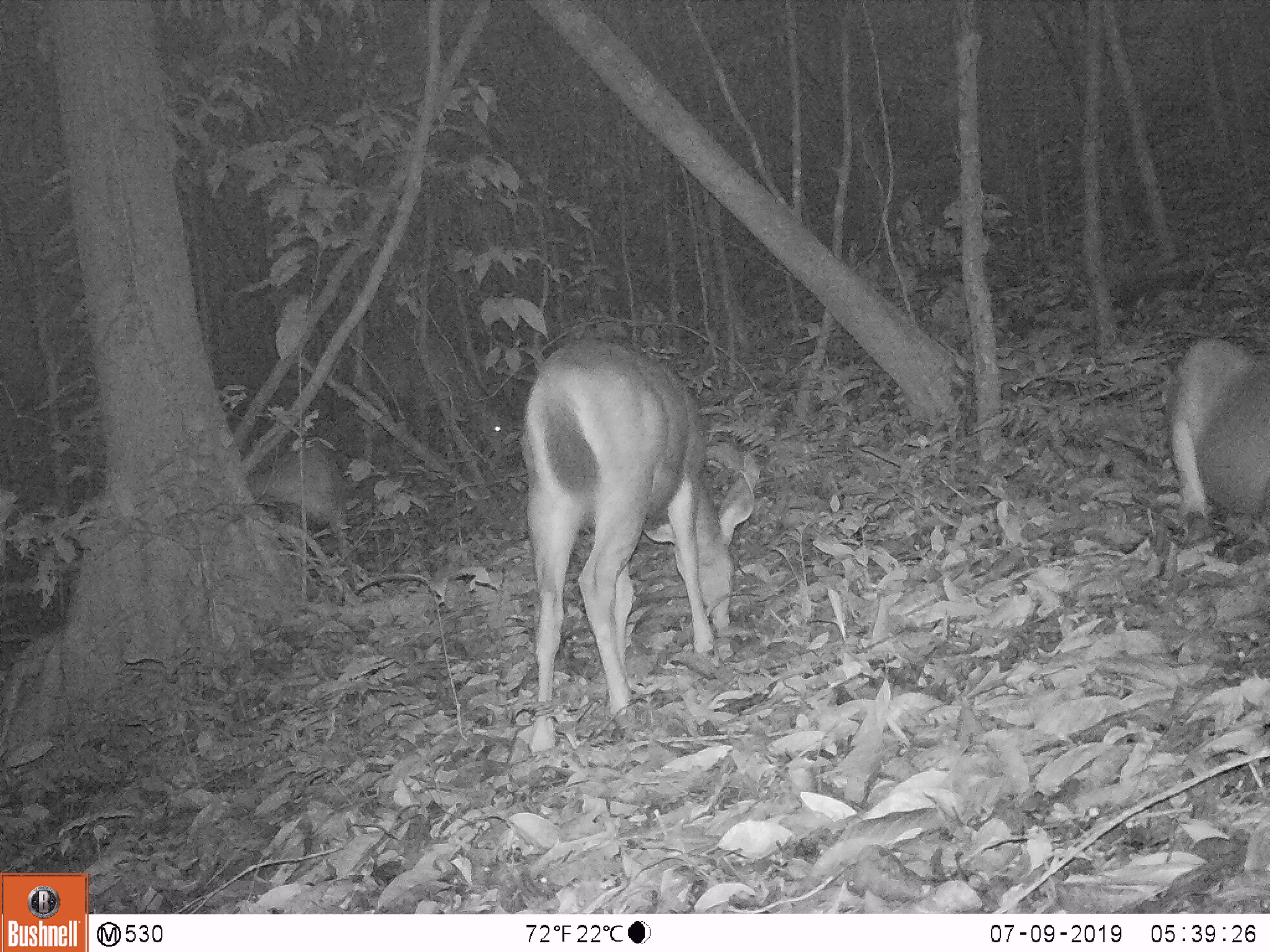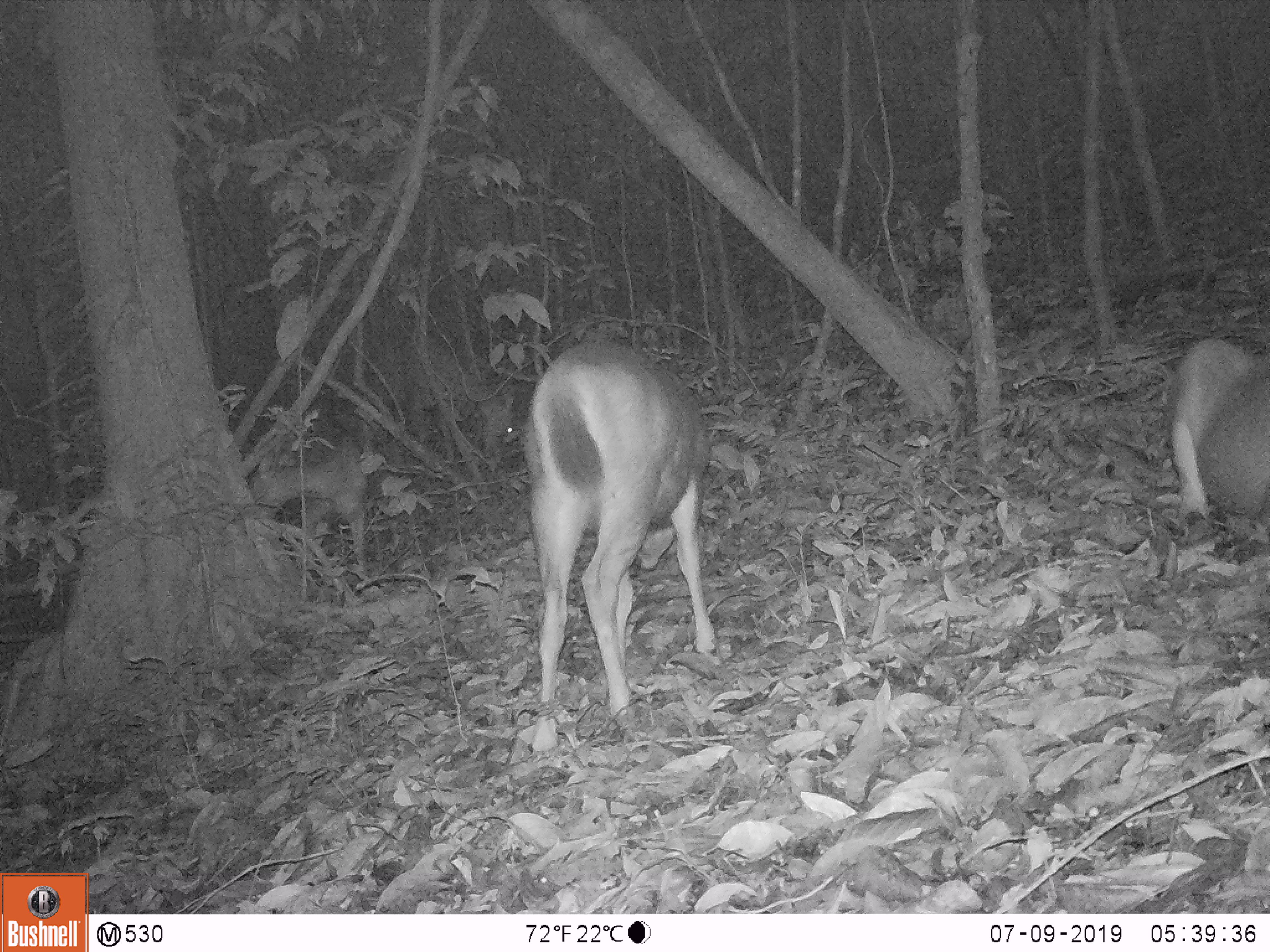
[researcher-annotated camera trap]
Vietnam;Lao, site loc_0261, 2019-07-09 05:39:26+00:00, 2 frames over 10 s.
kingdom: Animalia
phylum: Chordata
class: Mammalia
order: Artiodactyla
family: Cervidae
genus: Rusa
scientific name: Rusa unicolor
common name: sambar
Sambar (Rusa unicolor). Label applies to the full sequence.